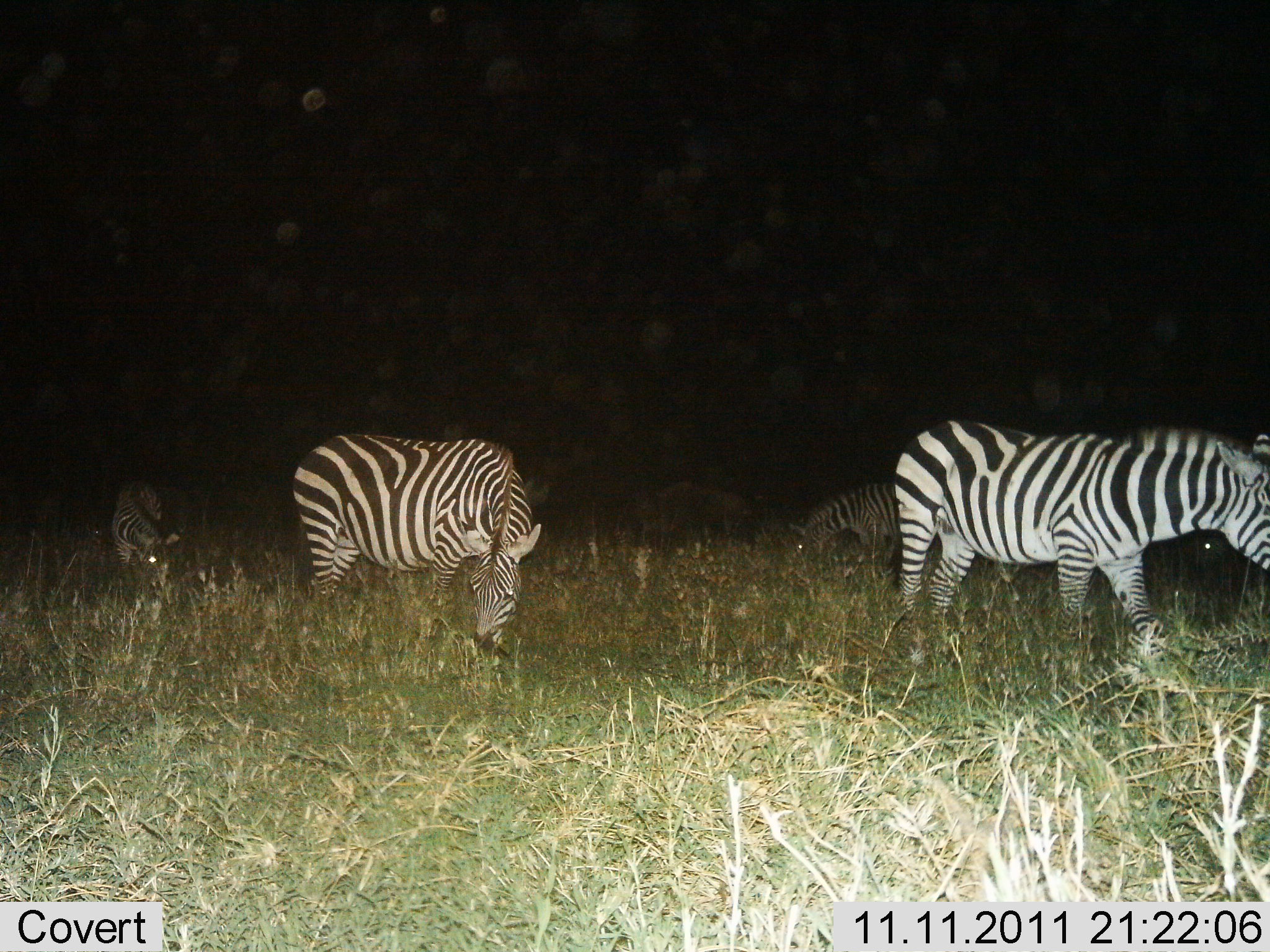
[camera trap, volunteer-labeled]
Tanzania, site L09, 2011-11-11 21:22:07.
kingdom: Animalia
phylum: Chordata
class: Mammalia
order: Perissodactyla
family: Equidae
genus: Equus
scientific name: Equus quagga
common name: plains zebra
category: zebra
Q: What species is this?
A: Zebra (plains zebra) (Equus quagga).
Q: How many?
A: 5.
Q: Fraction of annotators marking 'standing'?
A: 50%.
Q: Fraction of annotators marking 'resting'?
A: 0%.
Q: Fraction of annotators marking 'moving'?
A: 8%.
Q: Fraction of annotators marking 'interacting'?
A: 0%.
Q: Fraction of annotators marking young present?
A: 8%.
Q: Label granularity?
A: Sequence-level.